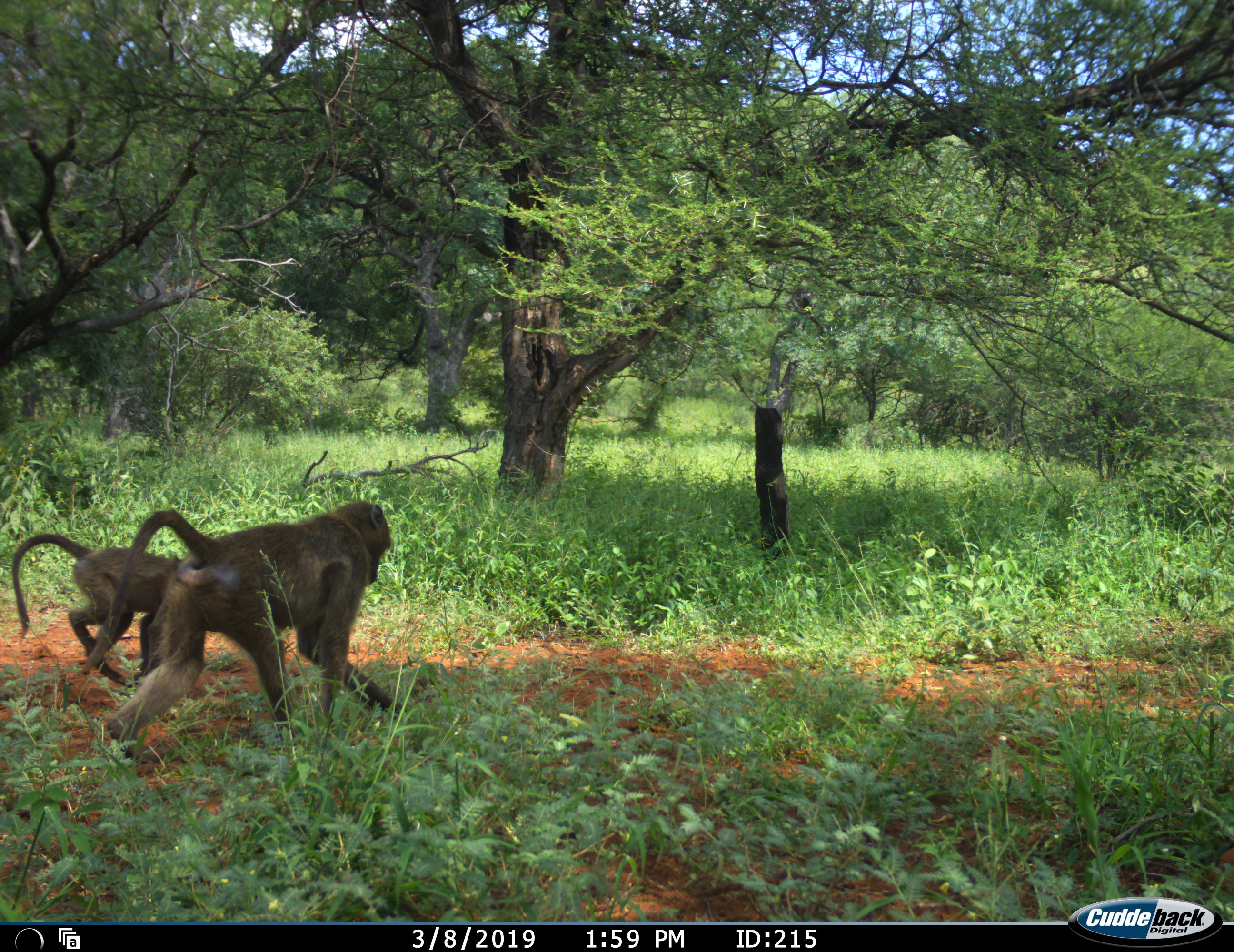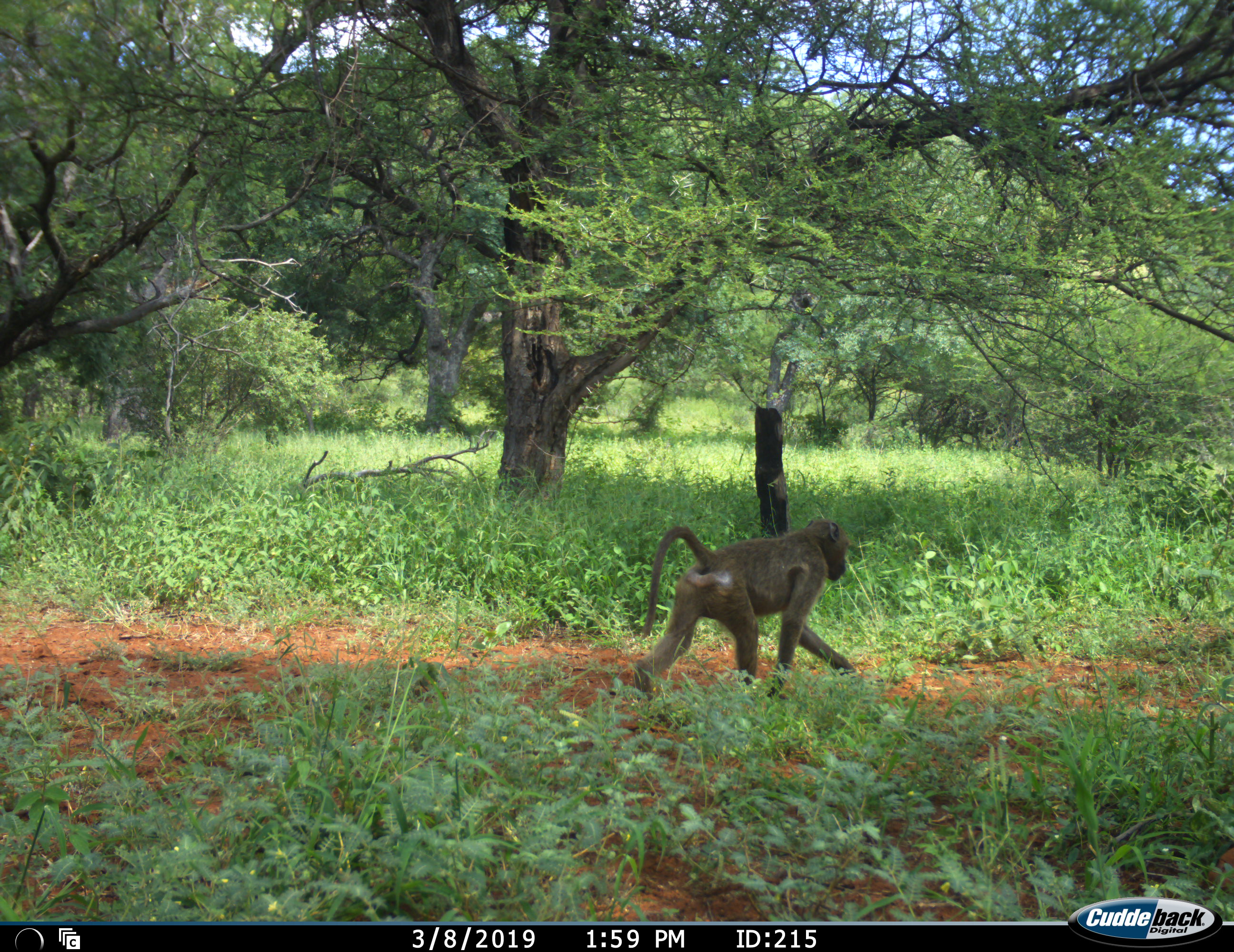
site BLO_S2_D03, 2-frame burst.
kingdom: Animalia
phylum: Chordata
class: Mammalia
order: Primates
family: Cercopithecidae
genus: Papio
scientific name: Papio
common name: baboon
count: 2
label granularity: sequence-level